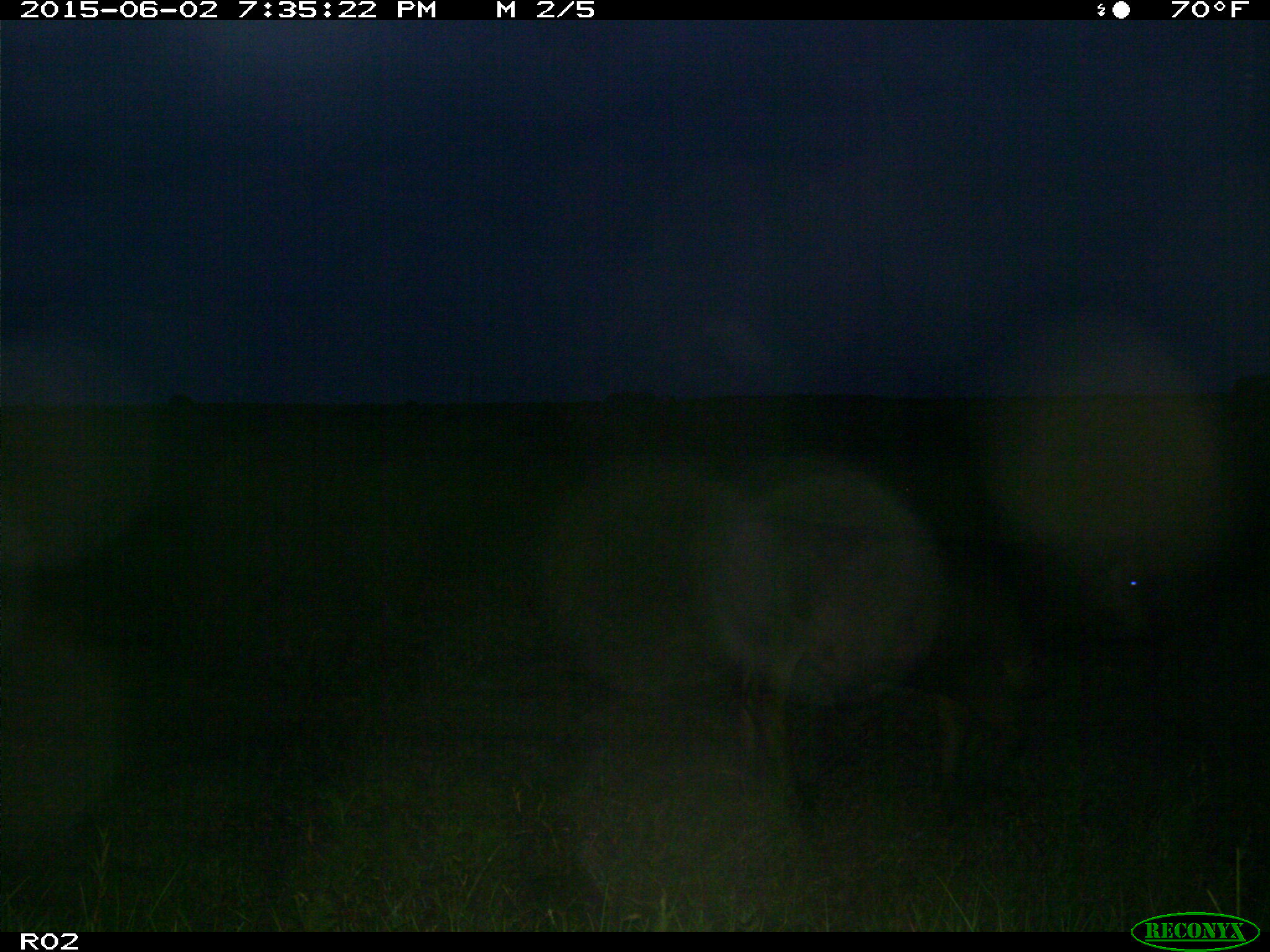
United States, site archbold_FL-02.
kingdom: Animalia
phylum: Chordata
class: Mammalia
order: Artiodactyla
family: Bovidae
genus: Bos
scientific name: Bos taurus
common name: domestic cow